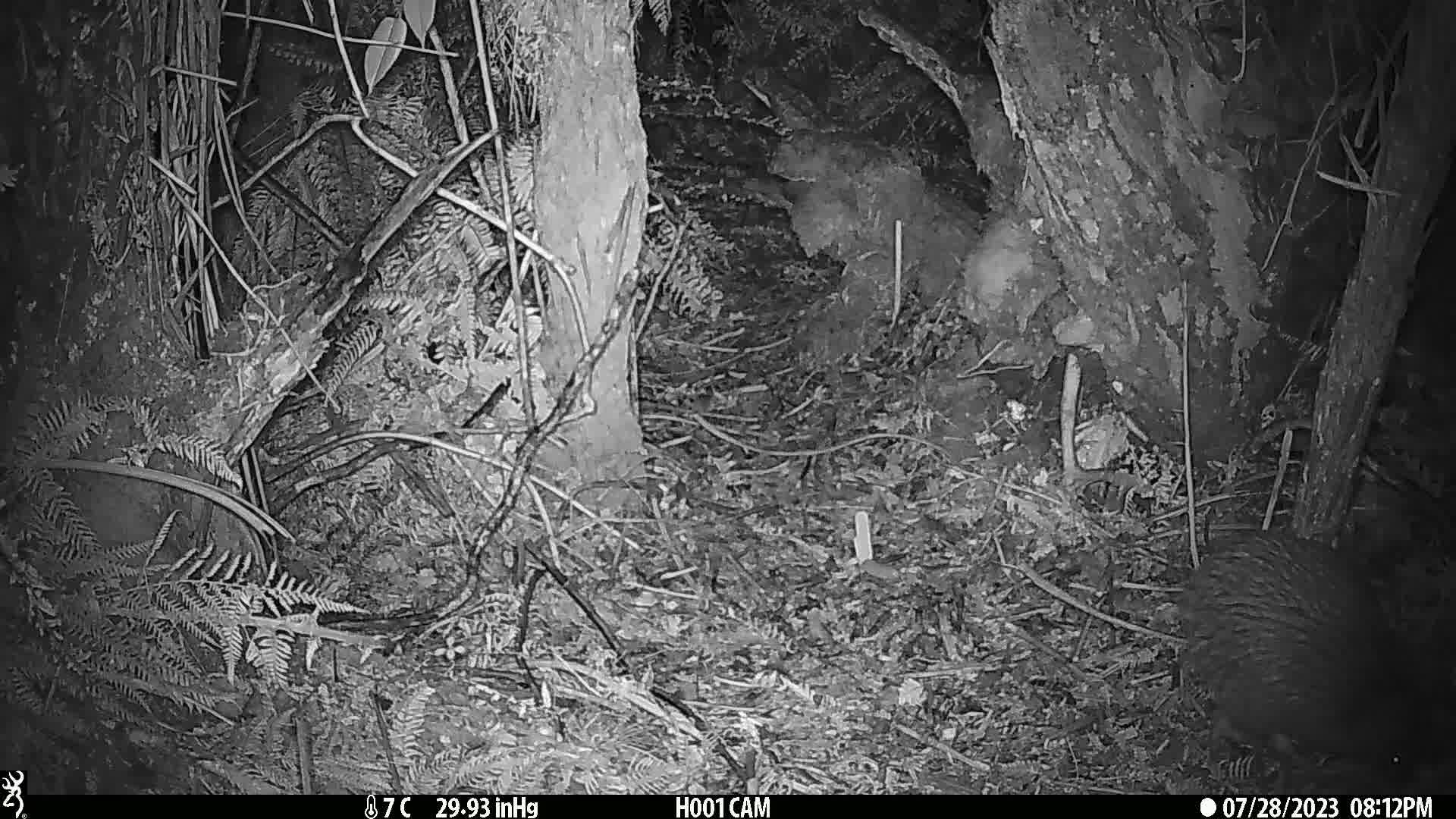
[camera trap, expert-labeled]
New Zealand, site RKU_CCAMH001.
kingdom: Animalia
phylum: Chordata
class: Aves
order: Apterygiformes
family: Apterygidae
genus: Apteryx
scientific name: Apteryx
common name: kiwi